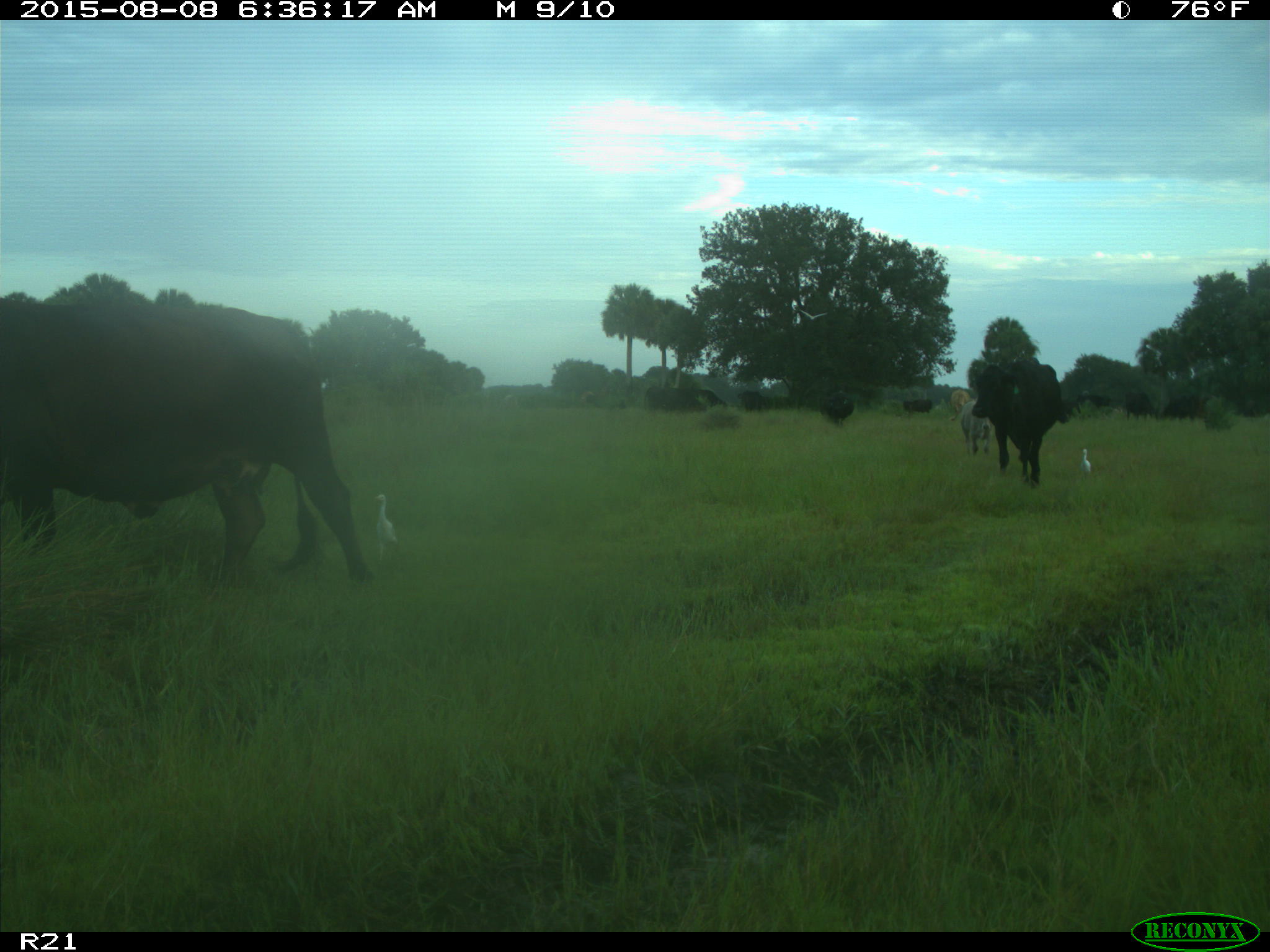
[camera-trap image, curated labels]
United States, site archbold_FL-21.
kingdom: Animalia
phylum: Chordata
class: Mammalia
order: Artiodactyla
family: Bovidae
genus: Bos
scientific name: Bos taurus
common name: domestic cow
Bos taurus (domestic cow).